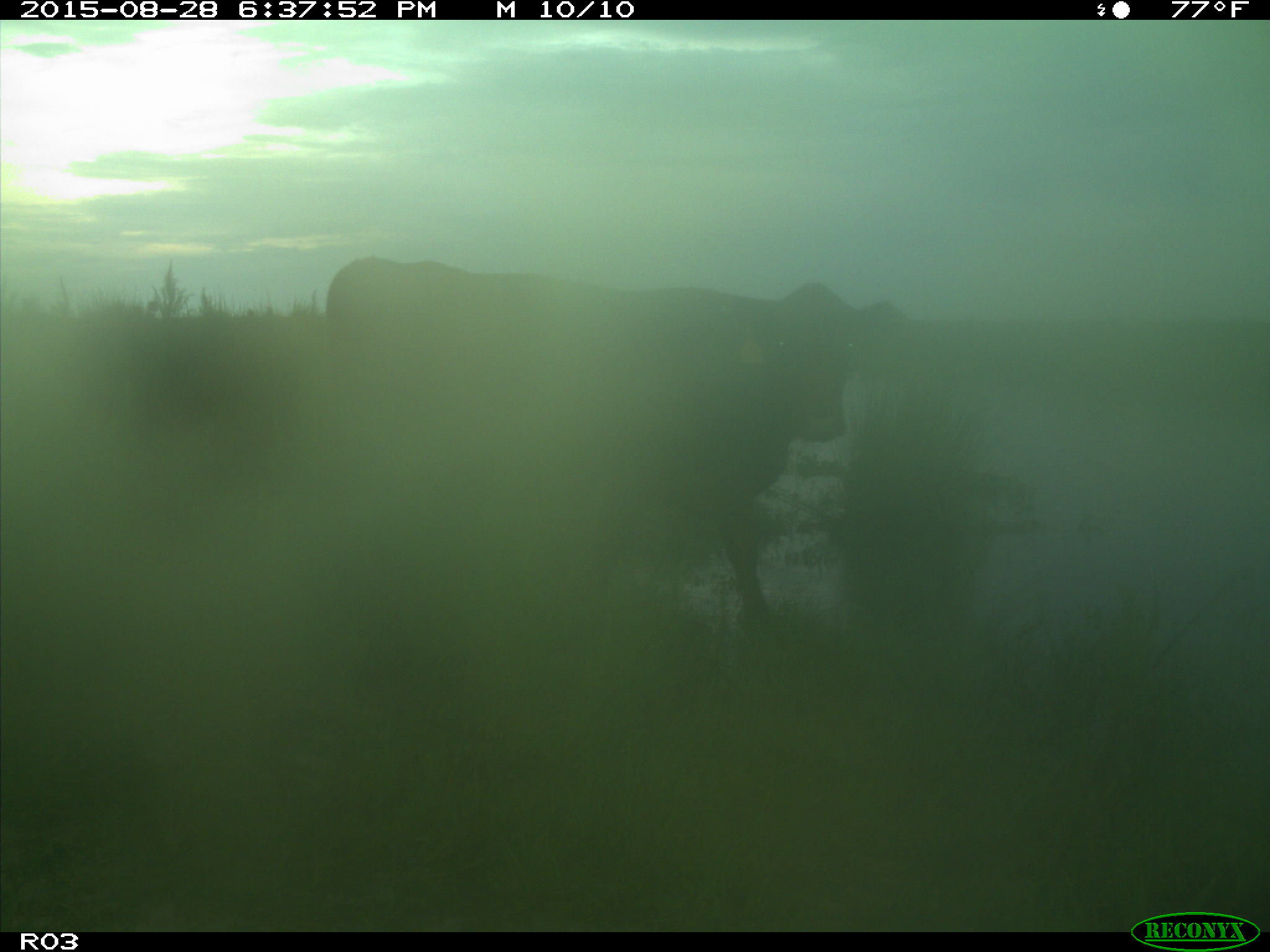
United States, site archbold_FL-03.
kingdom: Animalia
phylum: Chordata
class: Mammalia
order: Artiodactyla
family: Bovidae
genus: Bos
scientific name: Bos taurus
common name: domestic cow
Bos taurus (domestic cow).